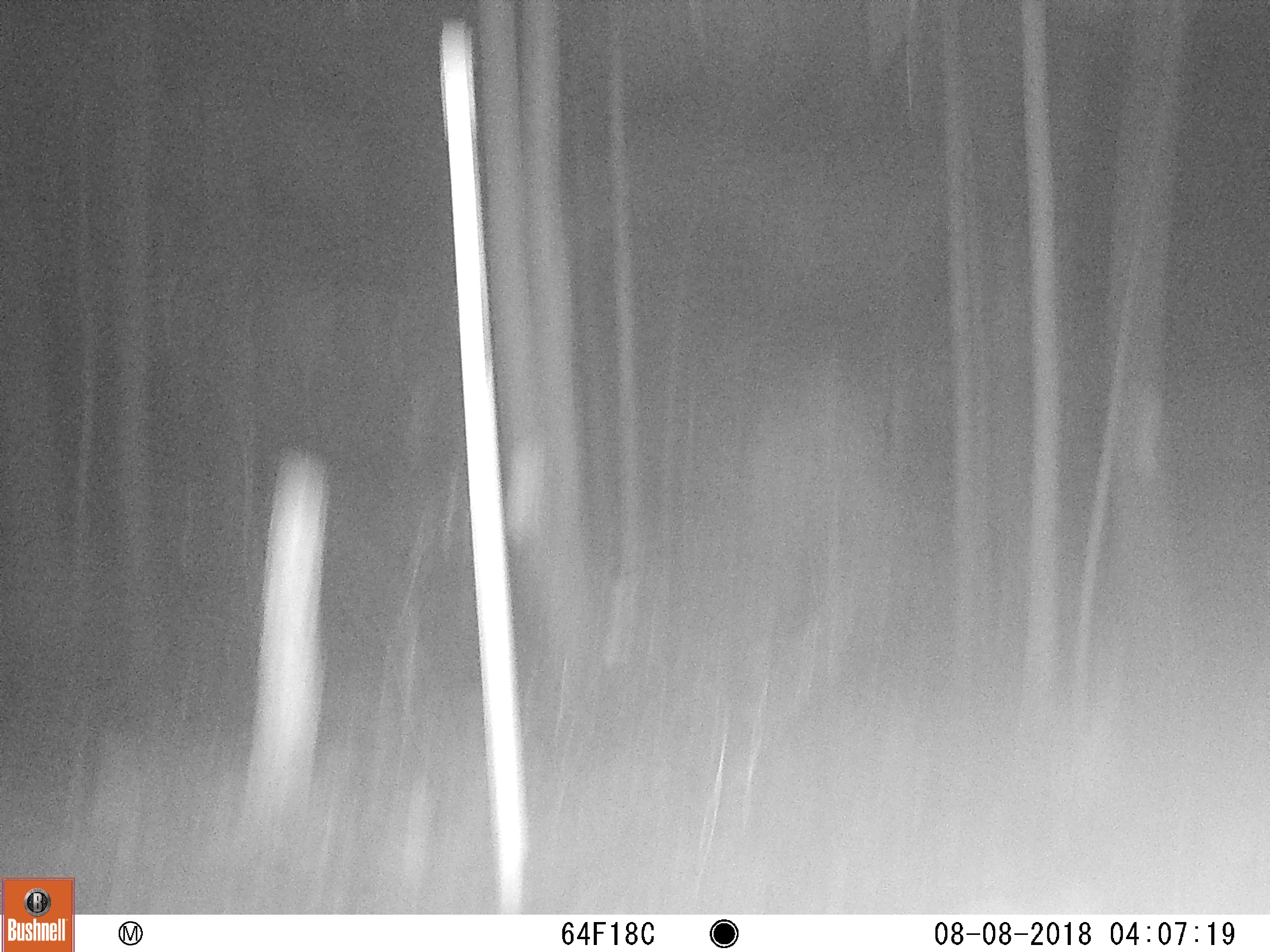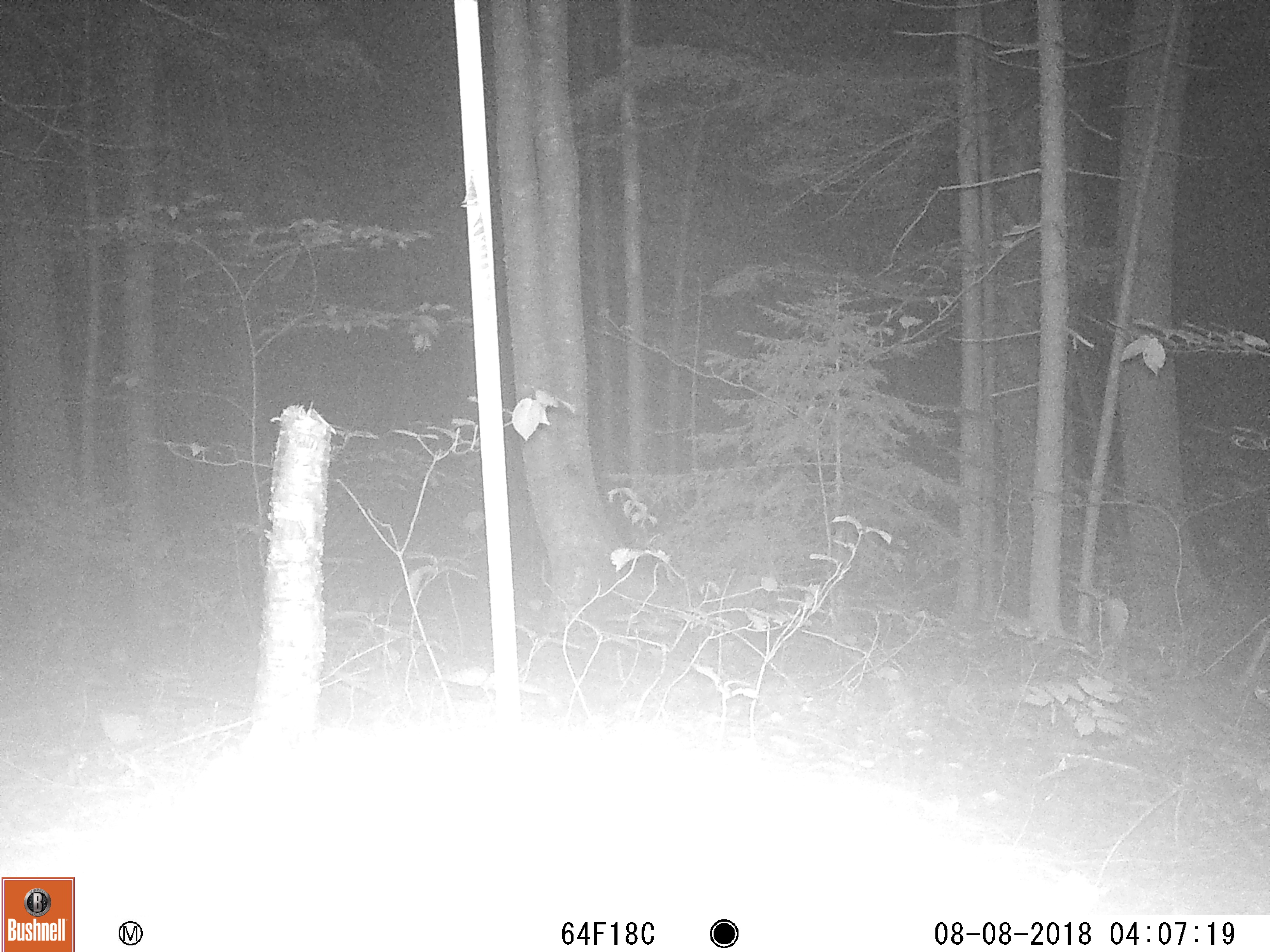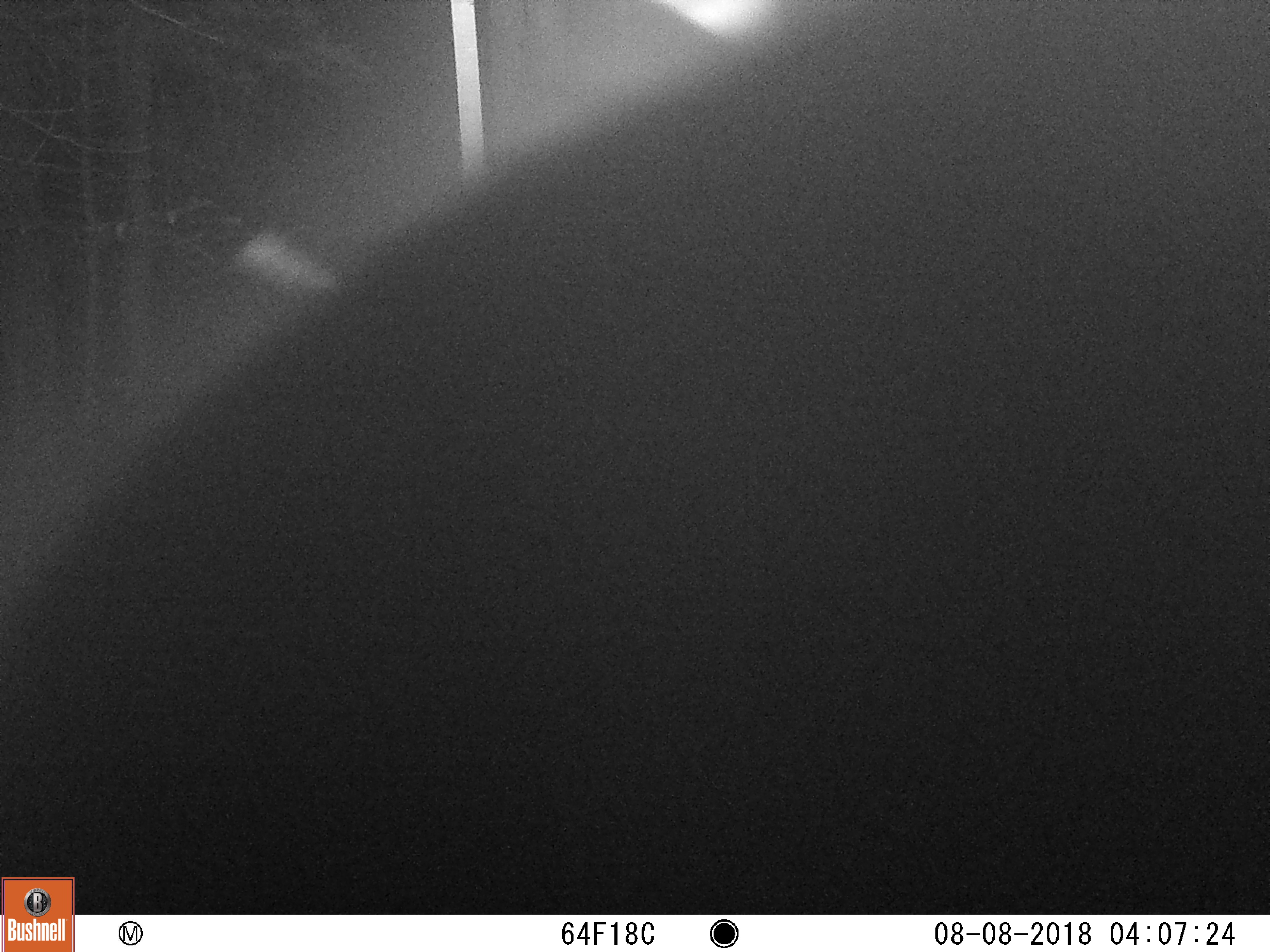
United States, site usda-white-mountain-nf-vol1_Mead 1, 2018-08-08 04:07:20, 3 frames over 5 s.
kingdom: Animalia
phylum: Chordata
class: Mammalia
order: Carnivora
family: Ursidae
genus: Ursus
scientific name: Ursus americanus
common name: black bear